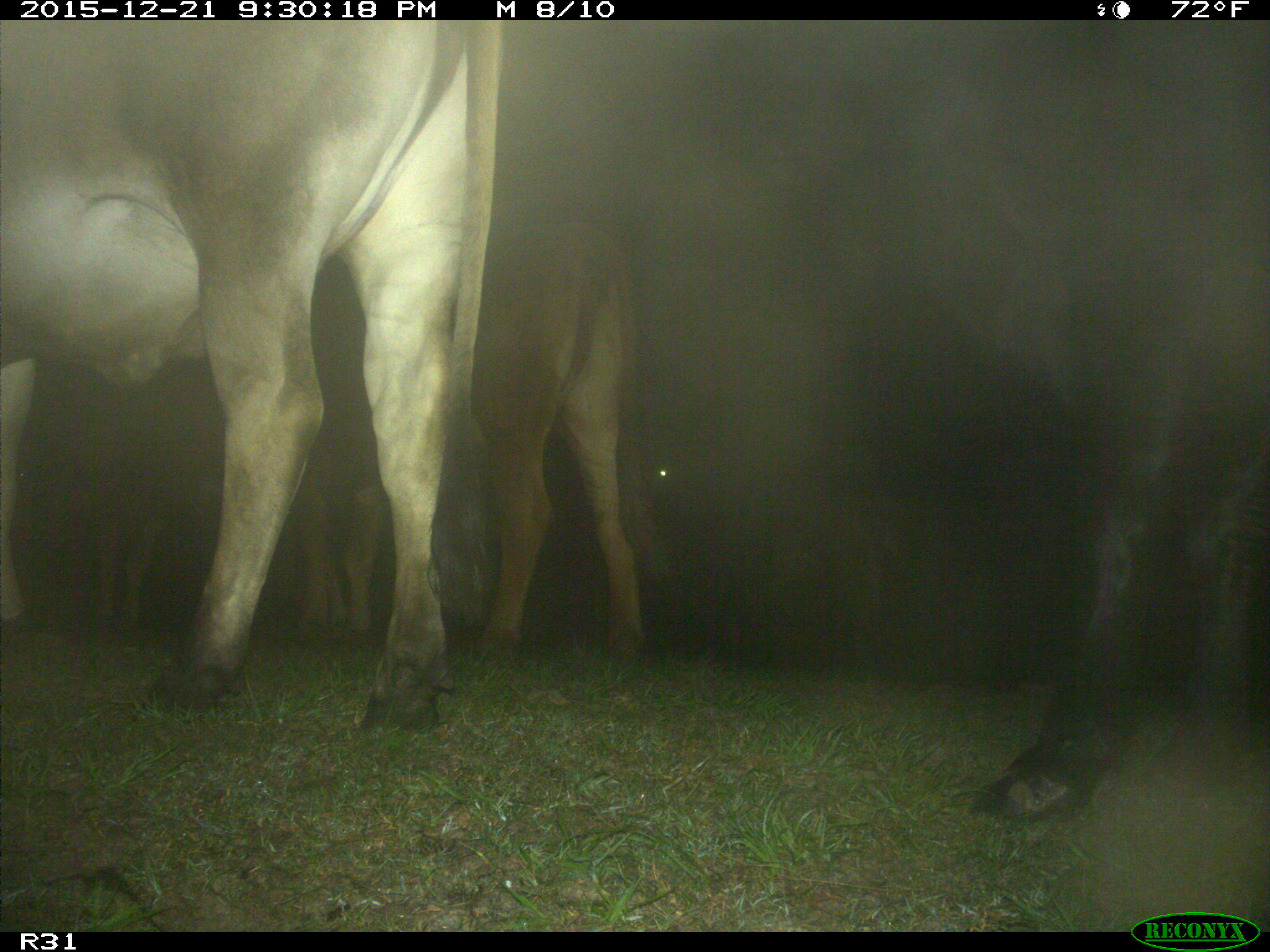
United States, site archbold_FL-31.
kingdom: Animalia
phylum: Chordata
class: Mammalia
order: Artiodactyla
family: Bovidae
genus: Bos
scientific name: Bos taurus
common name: domestic cow